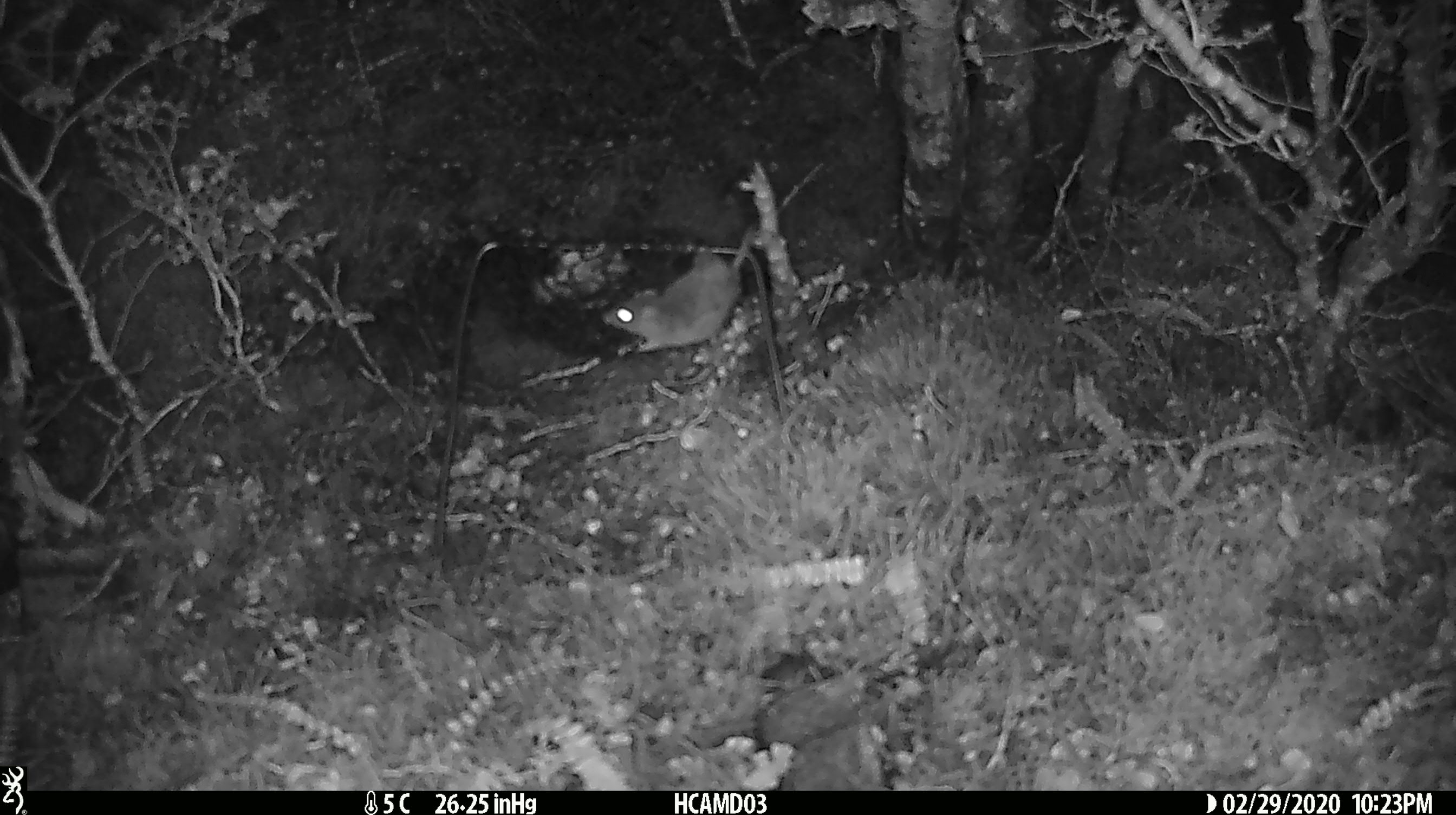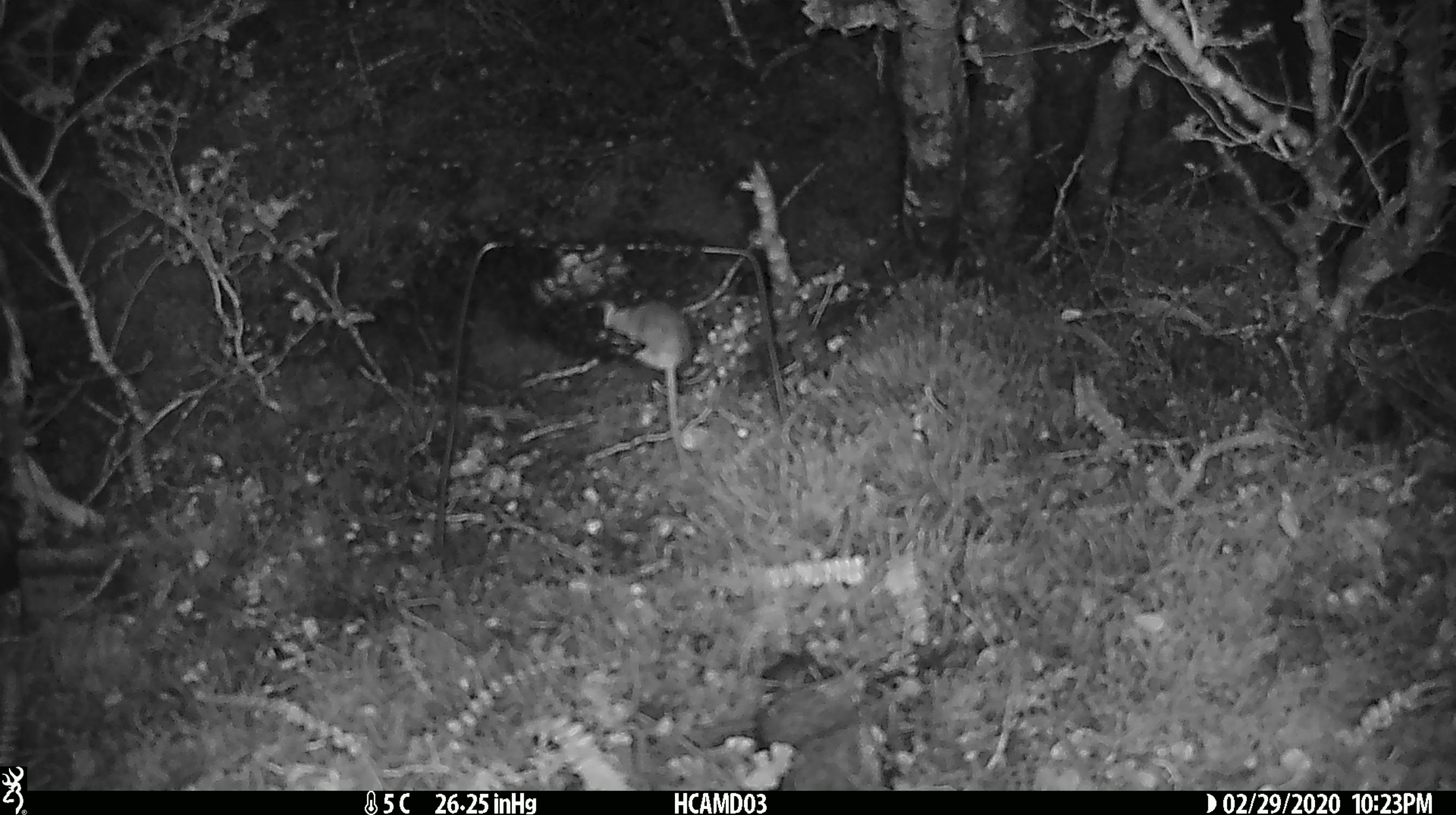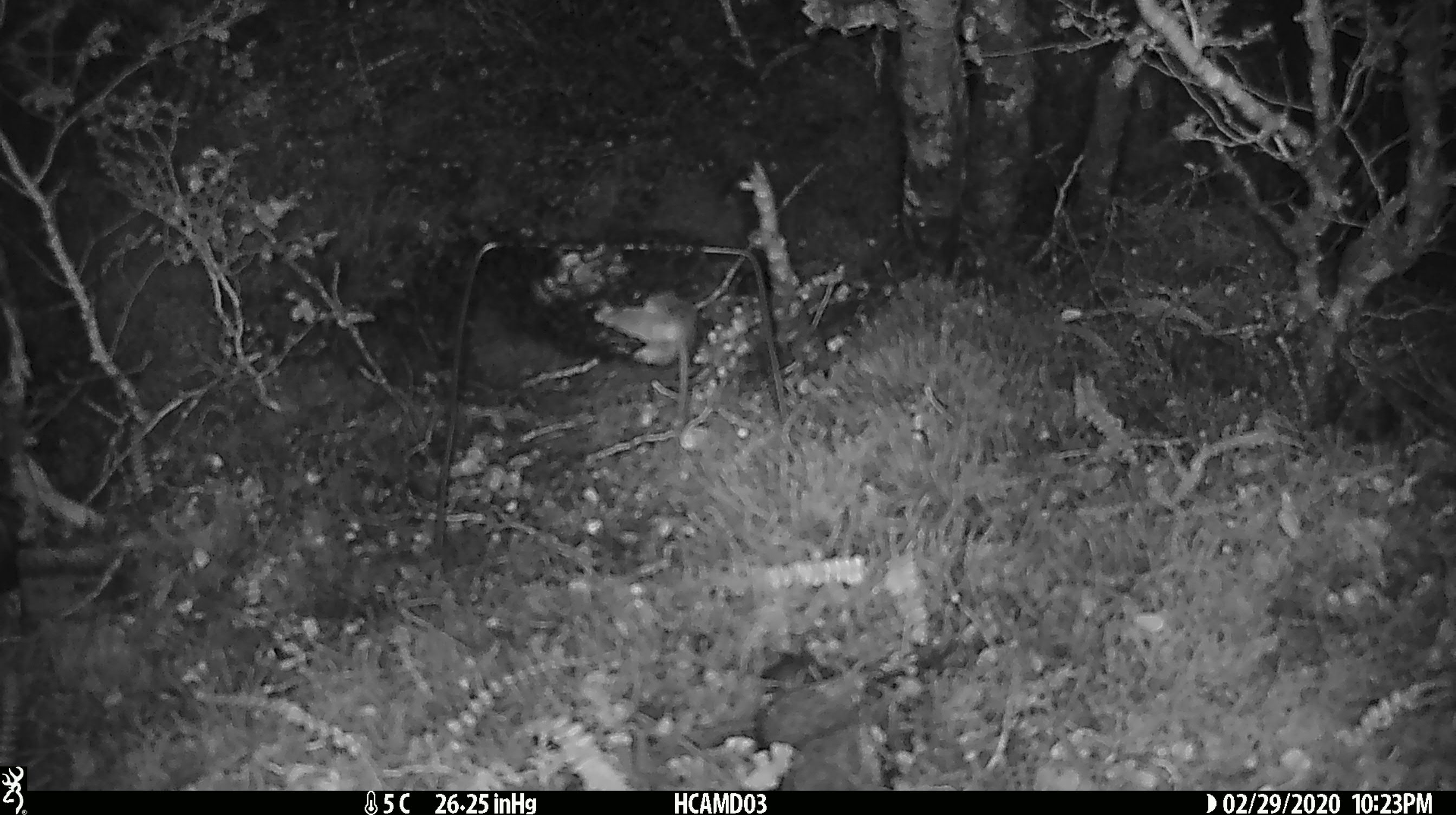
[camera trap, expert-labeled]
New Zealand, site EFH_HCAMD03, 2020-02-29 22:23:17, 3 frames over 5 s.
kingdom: Animalia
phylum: Chordata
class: Mammalia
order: Rodentia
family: Muridae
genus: Mus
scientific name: Mus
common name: mouse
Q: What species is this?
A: Mouse (Mus).